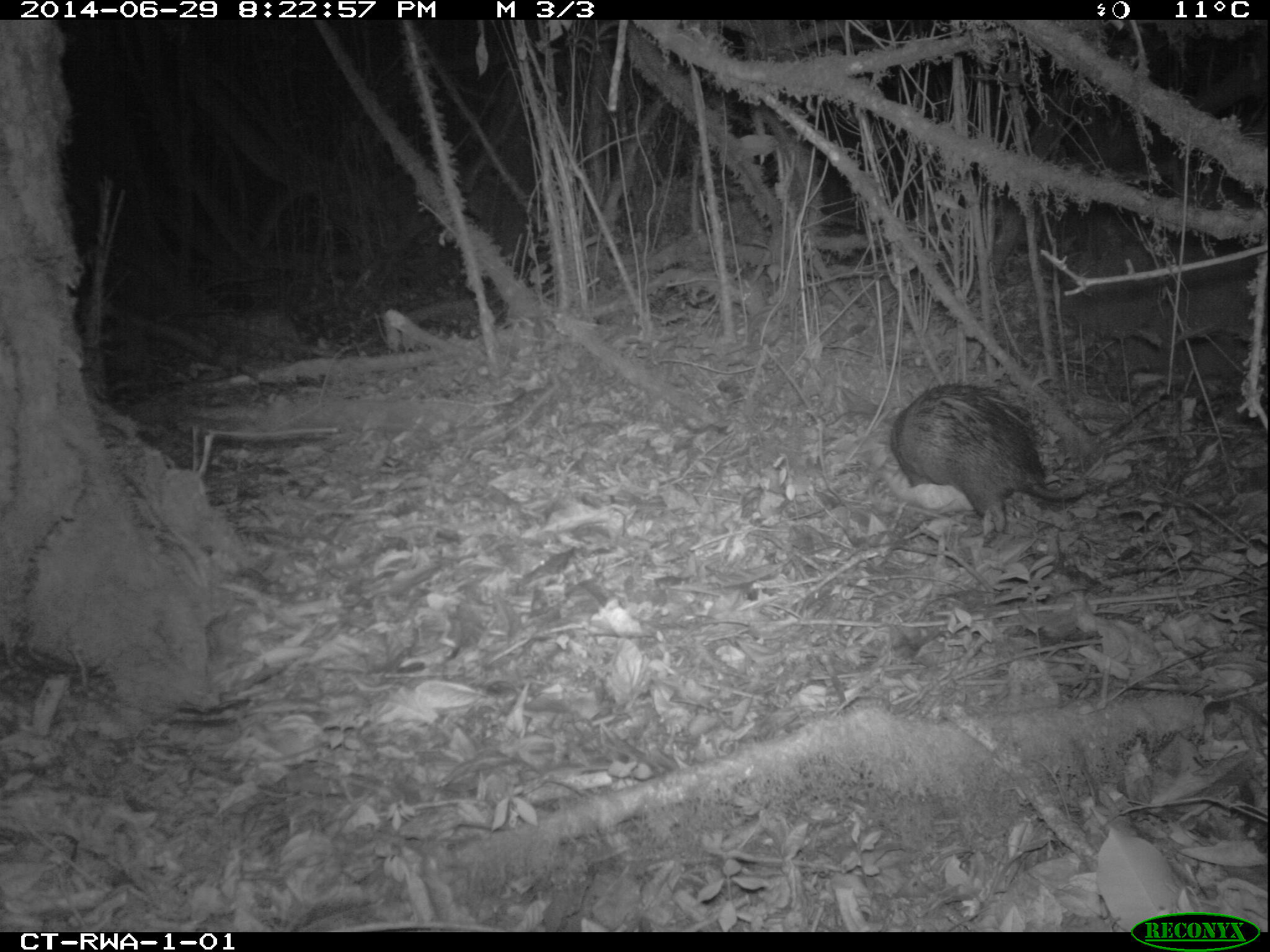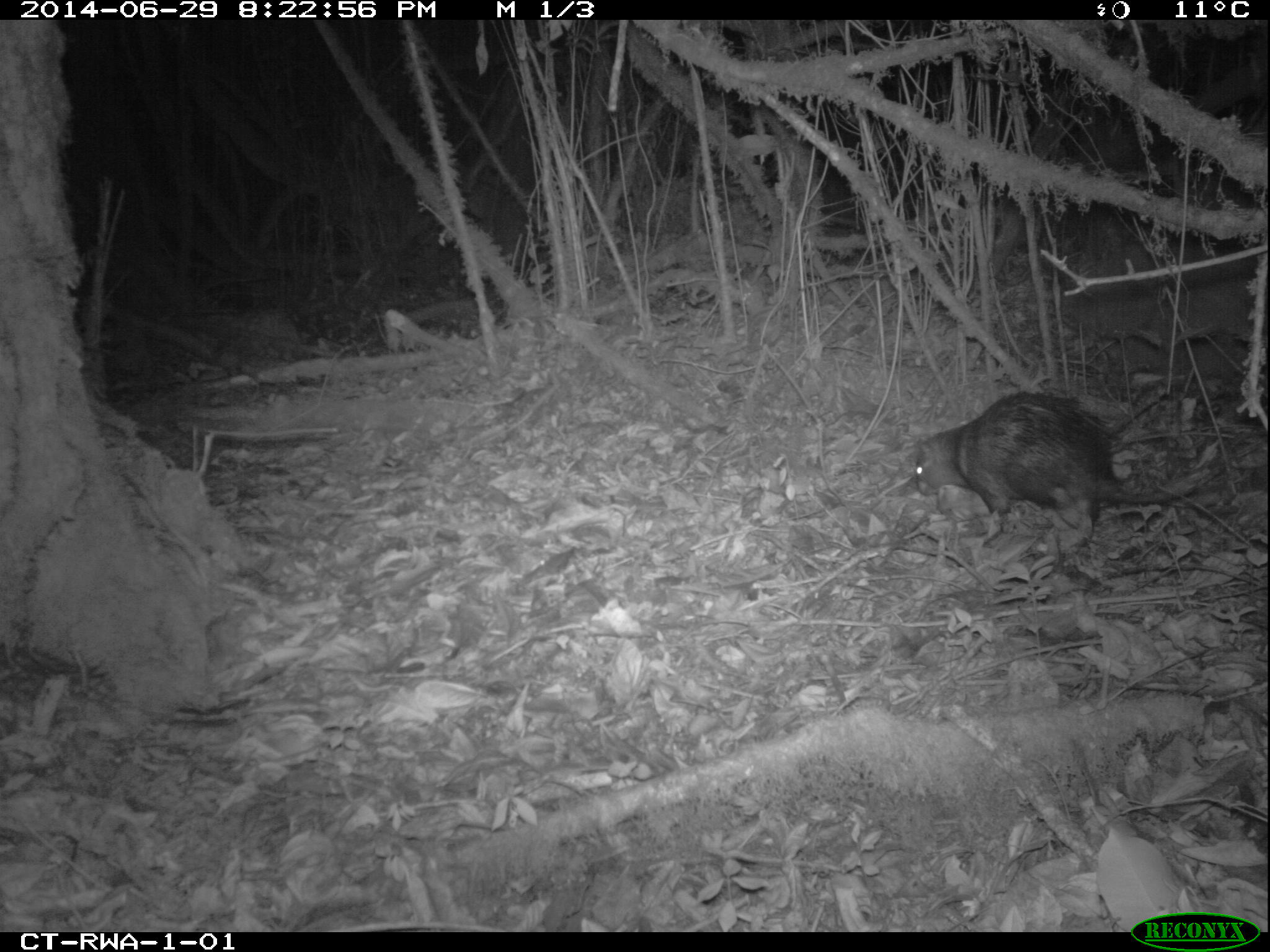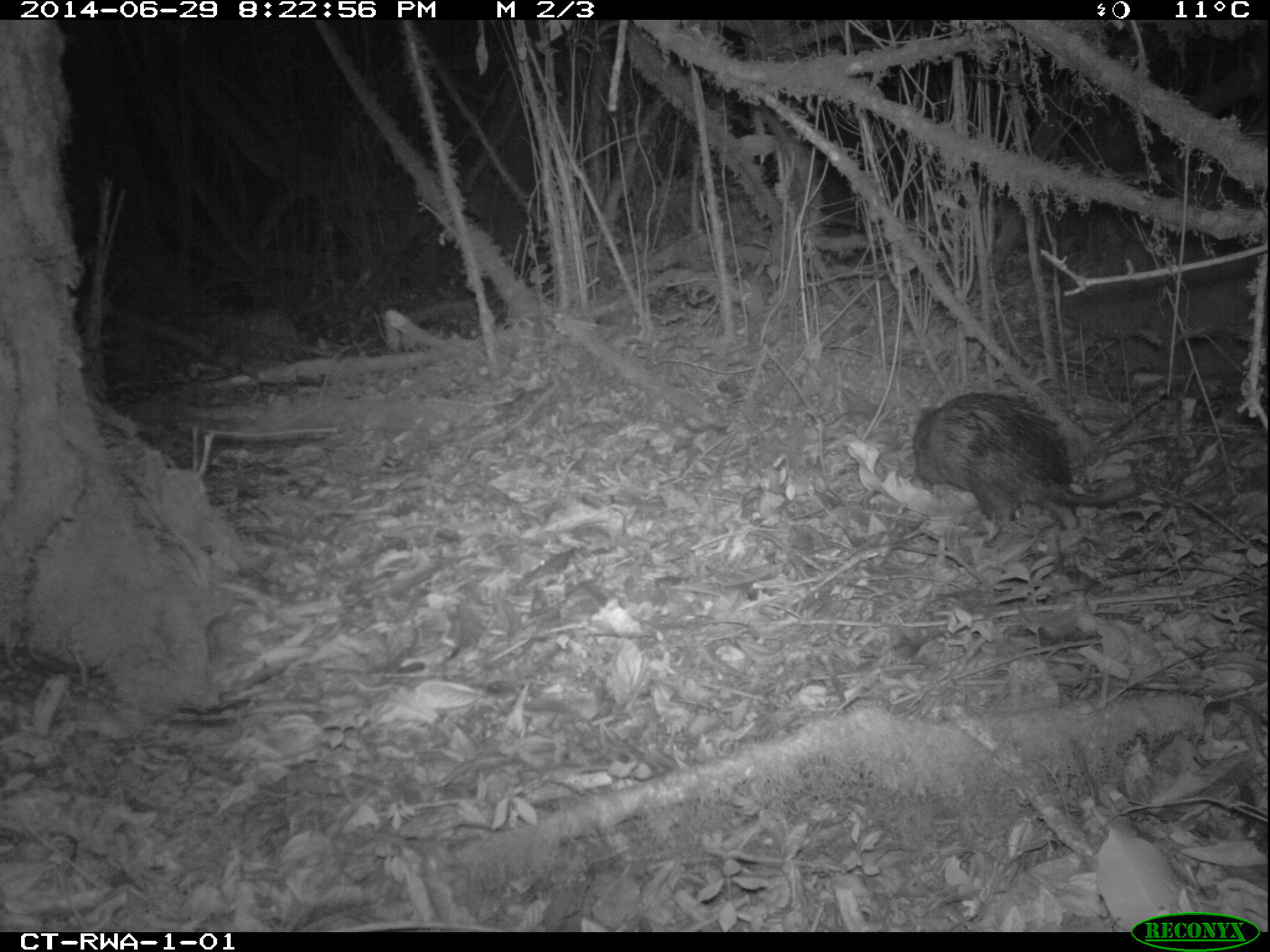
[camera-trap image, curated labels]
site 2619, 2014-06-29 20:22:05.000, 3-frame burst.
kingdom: Animalia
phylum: Chordata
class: Mammalia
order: Rodentia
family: Hystricidae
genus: Atherurus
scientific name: Atherurus africanus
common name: african brush-tailed porcupine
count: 1